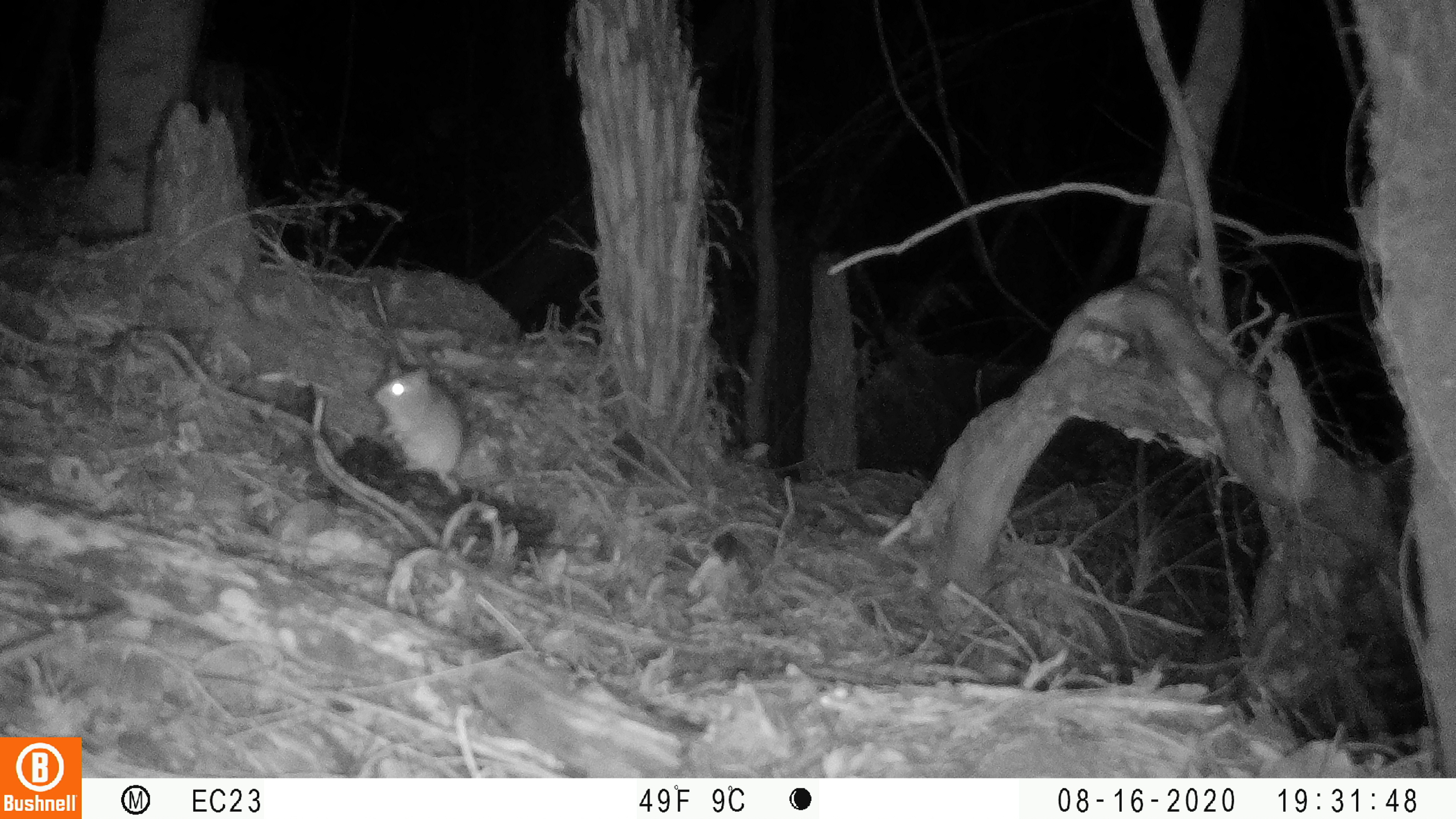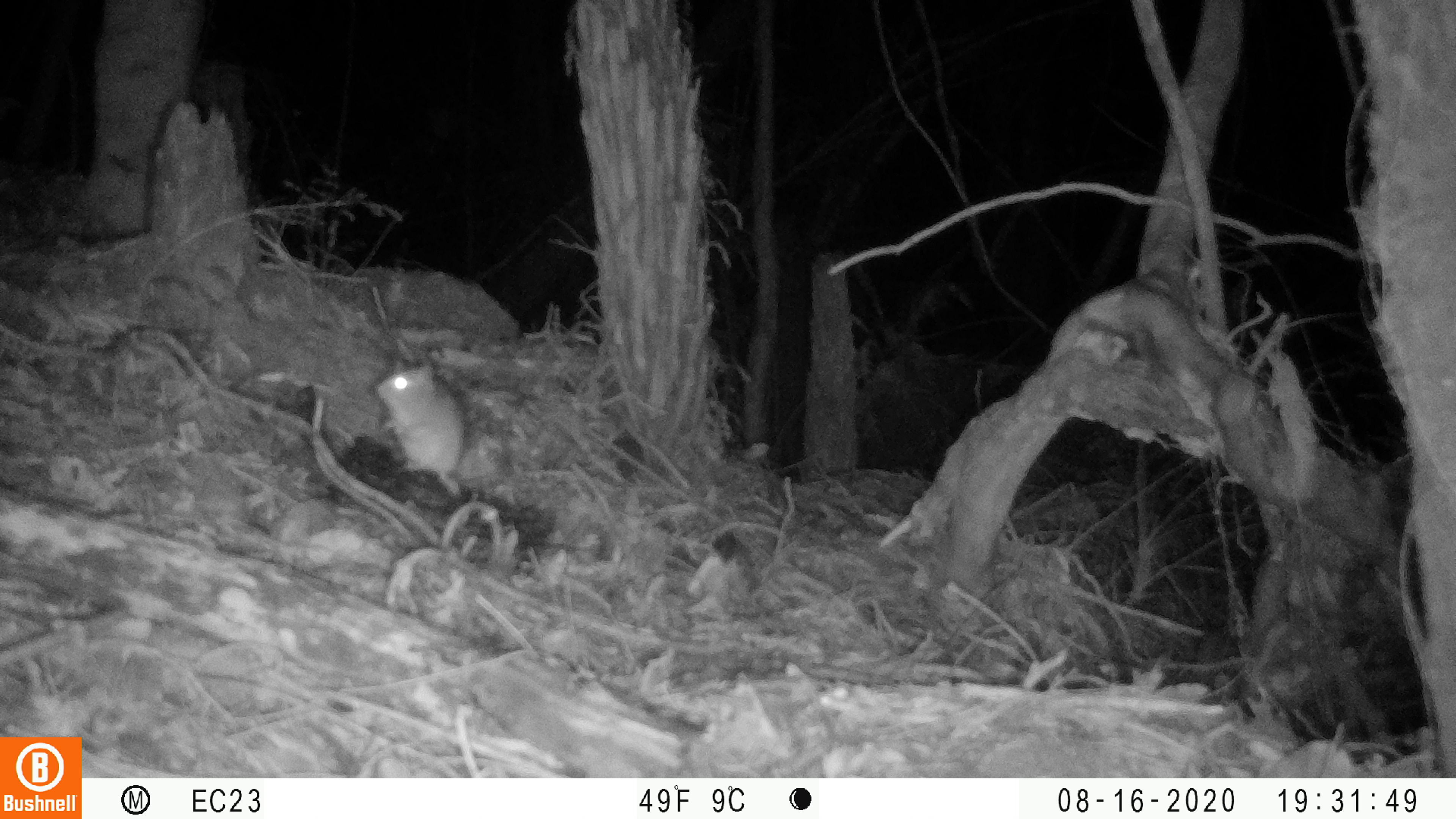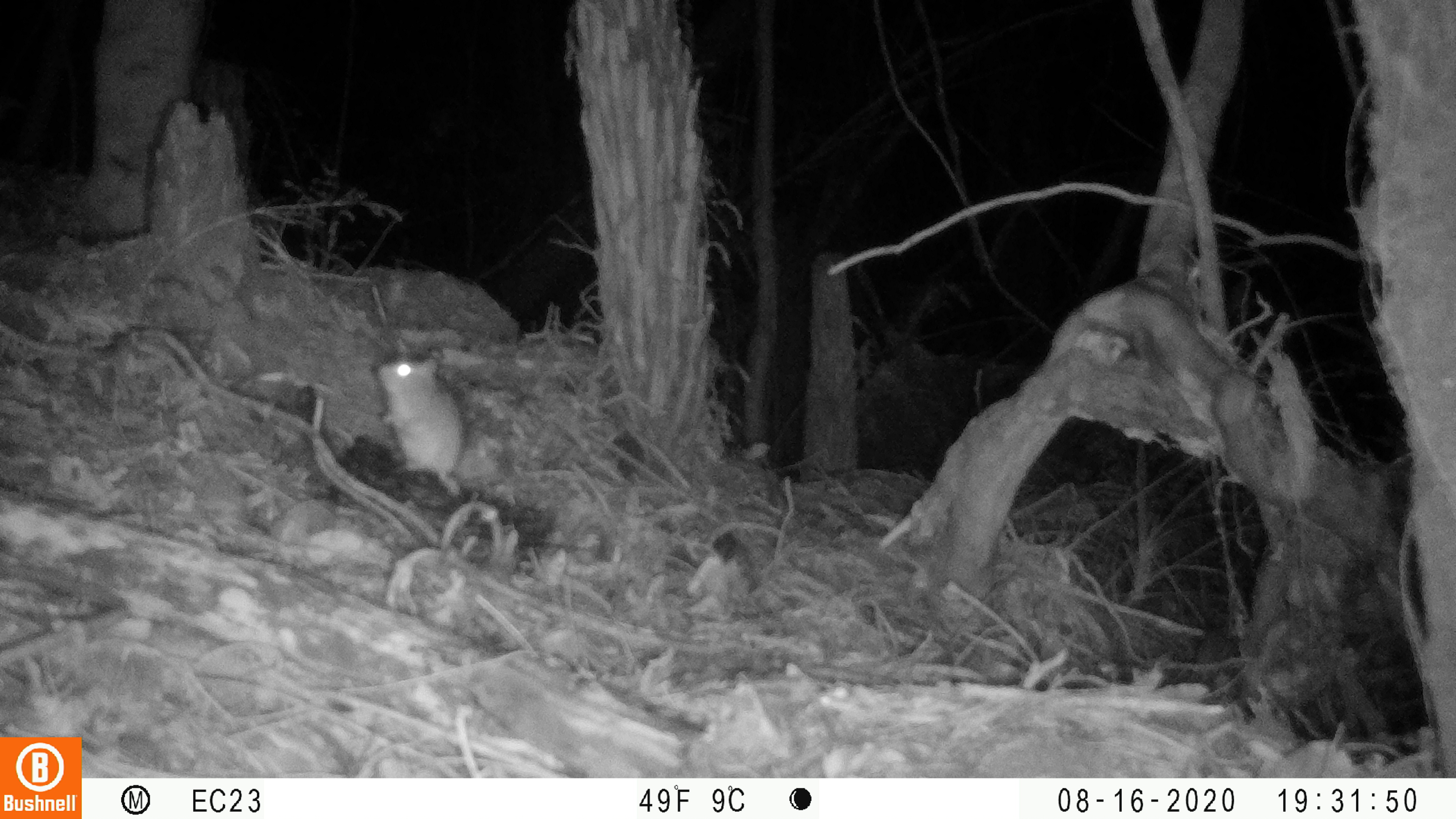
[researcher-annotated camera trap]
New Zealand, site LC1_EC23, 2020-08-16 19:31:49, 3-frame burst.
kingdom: Animalia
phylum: Chordata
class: Mammalia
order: Rodentia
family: Muridae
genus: Rattus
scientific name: Rattus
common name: rat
Rat (Rattus).